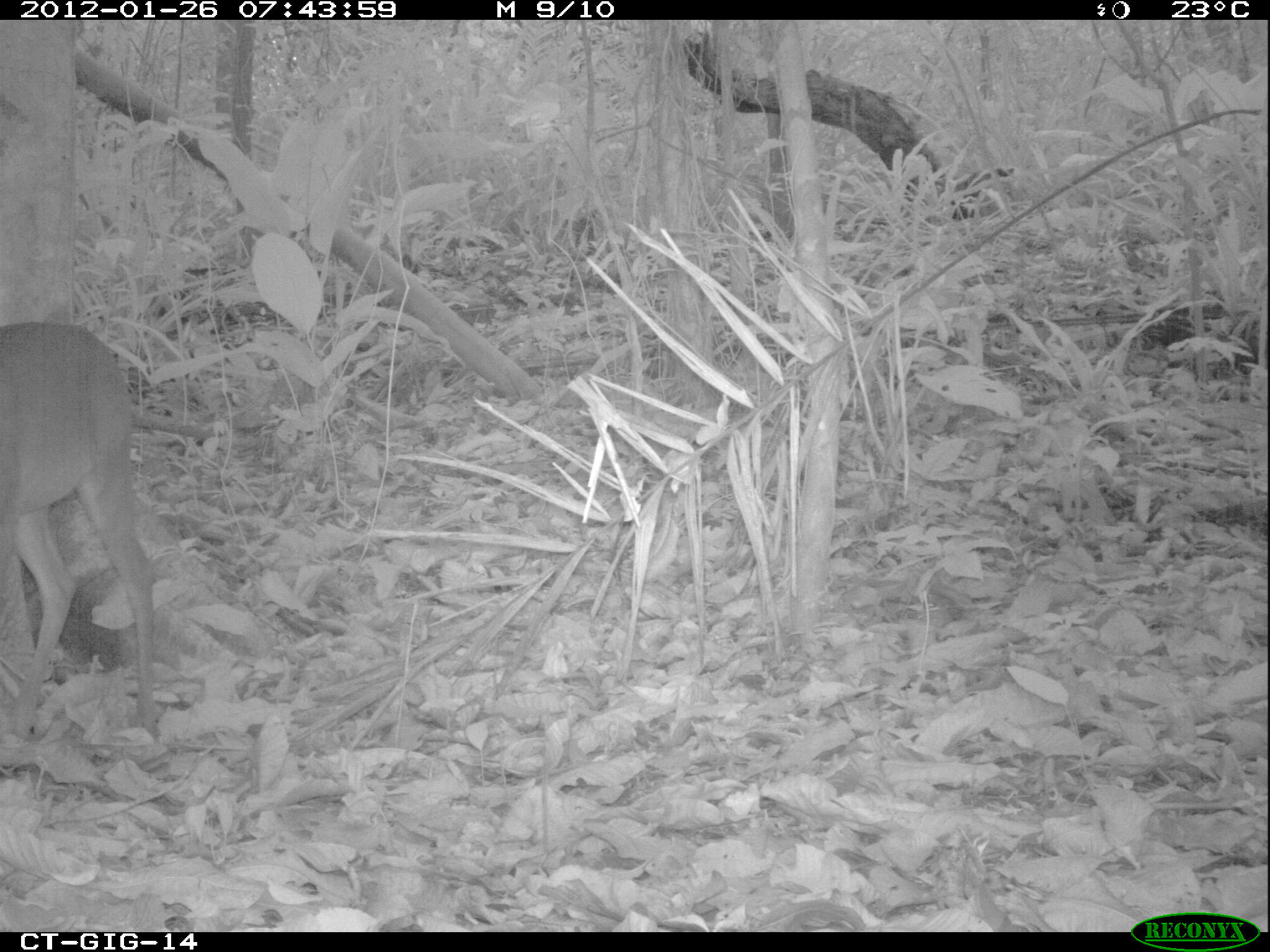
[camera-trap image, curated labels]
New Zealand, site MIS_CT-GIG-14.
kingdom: Animalia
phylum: Chordata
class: Mammalia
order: Artiodactyla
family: Cervidae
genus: Odocoileus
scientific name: Odocoileus virginianus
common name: white-tailed deer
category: white tailed deer